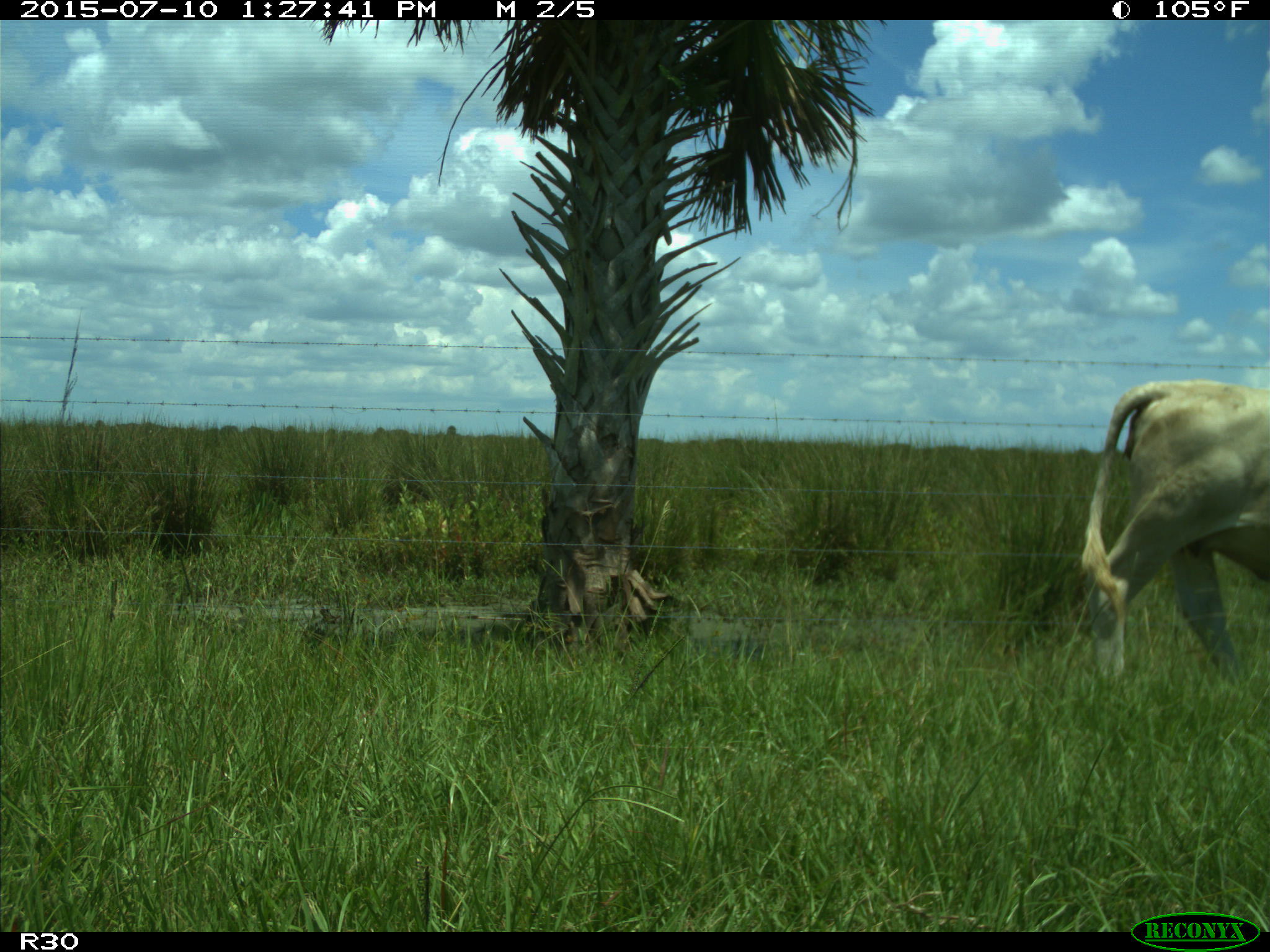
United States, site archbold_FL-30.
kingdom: Animalia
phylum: Chordata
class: Mammalia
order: Artiodactyla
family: Bovidae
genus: Bos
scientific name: Bos taurus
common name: domestic cow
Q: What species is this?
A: Bos taurus (domestic cow).